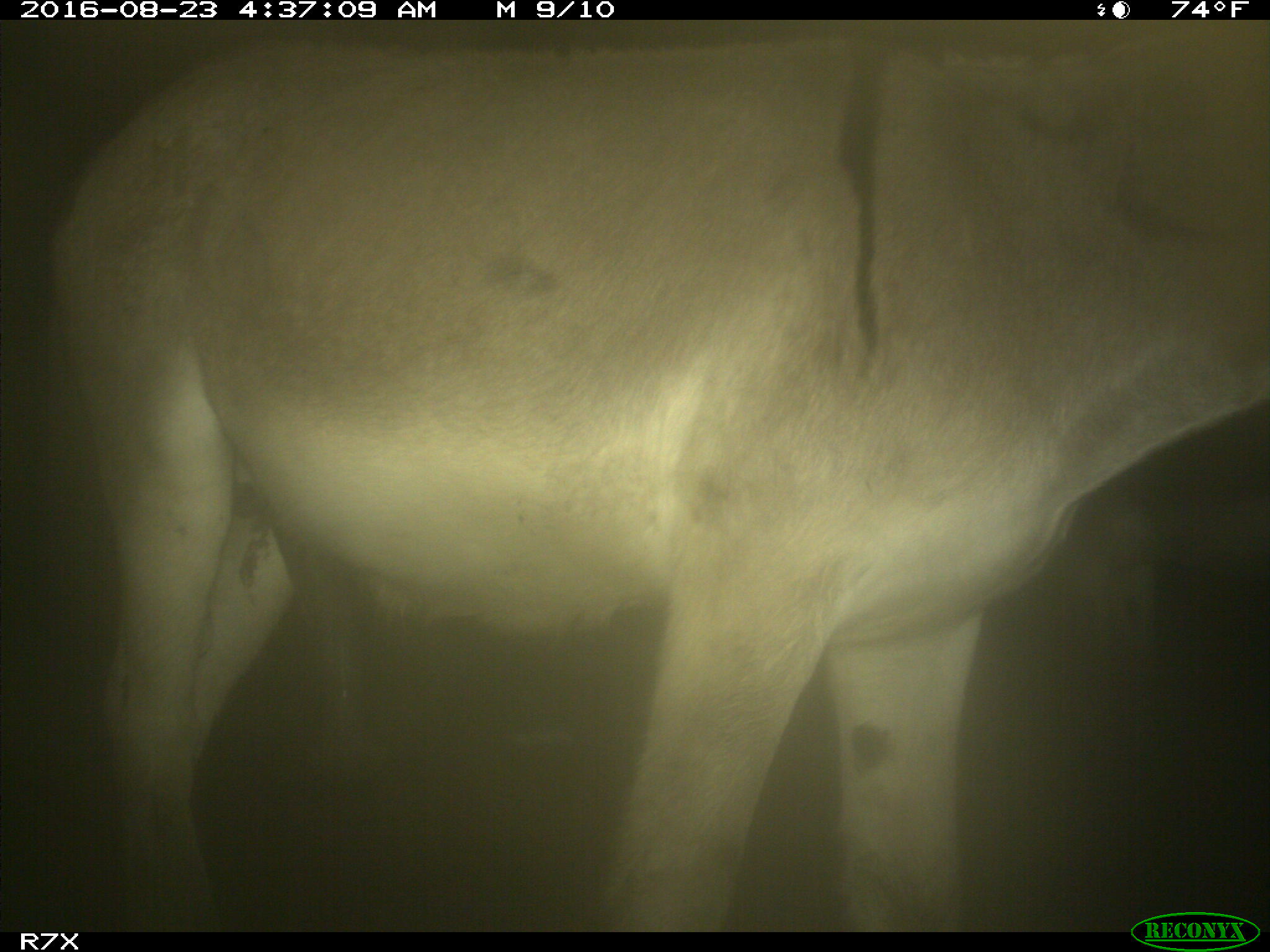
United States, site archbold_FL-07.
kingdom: Animalia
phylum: Chordata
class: Mammalia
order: Perissodactyla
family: Equidae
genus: Equus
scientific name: Equus africanus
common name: african wild ass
Equus africanus (african wild ass).